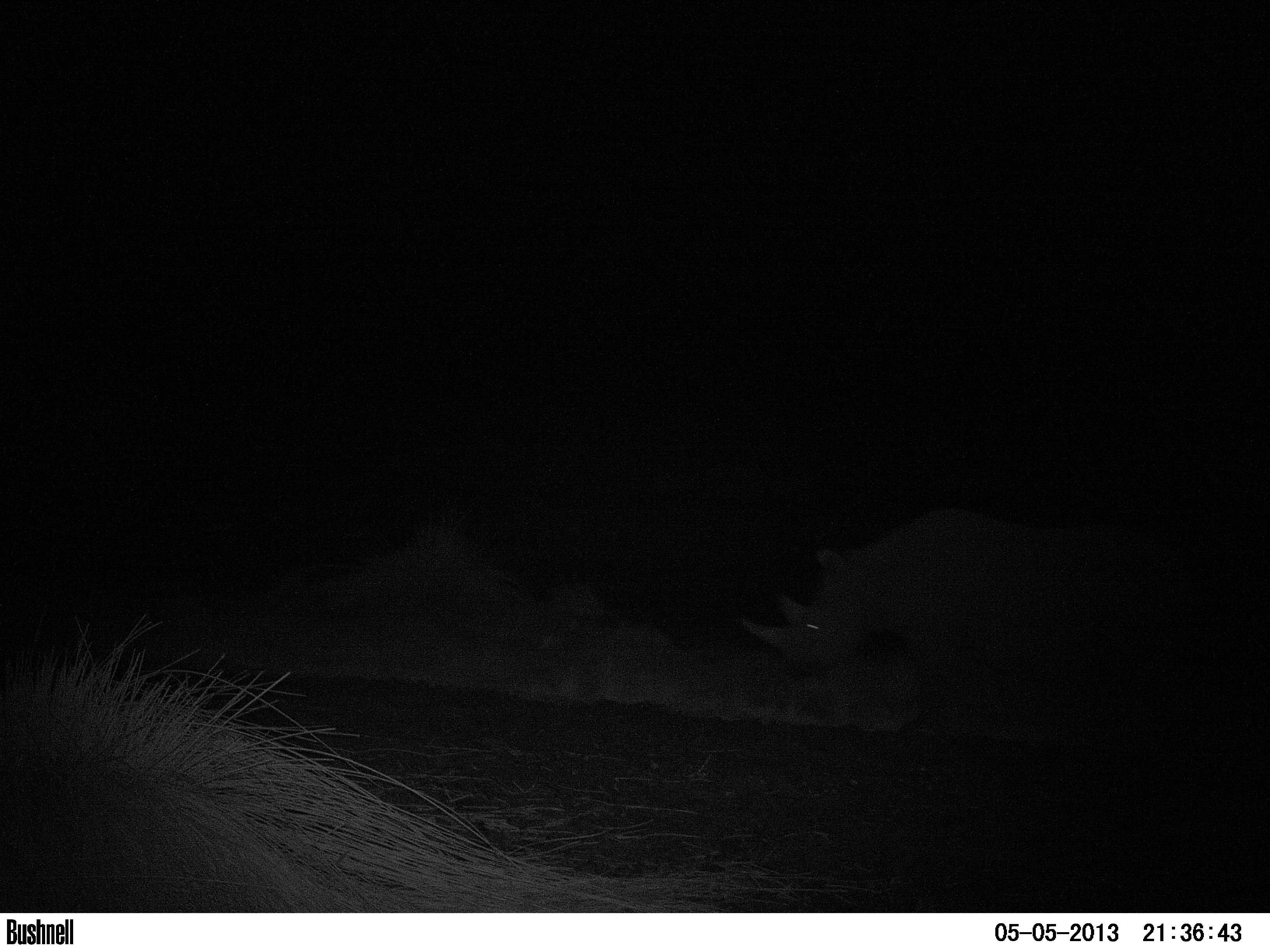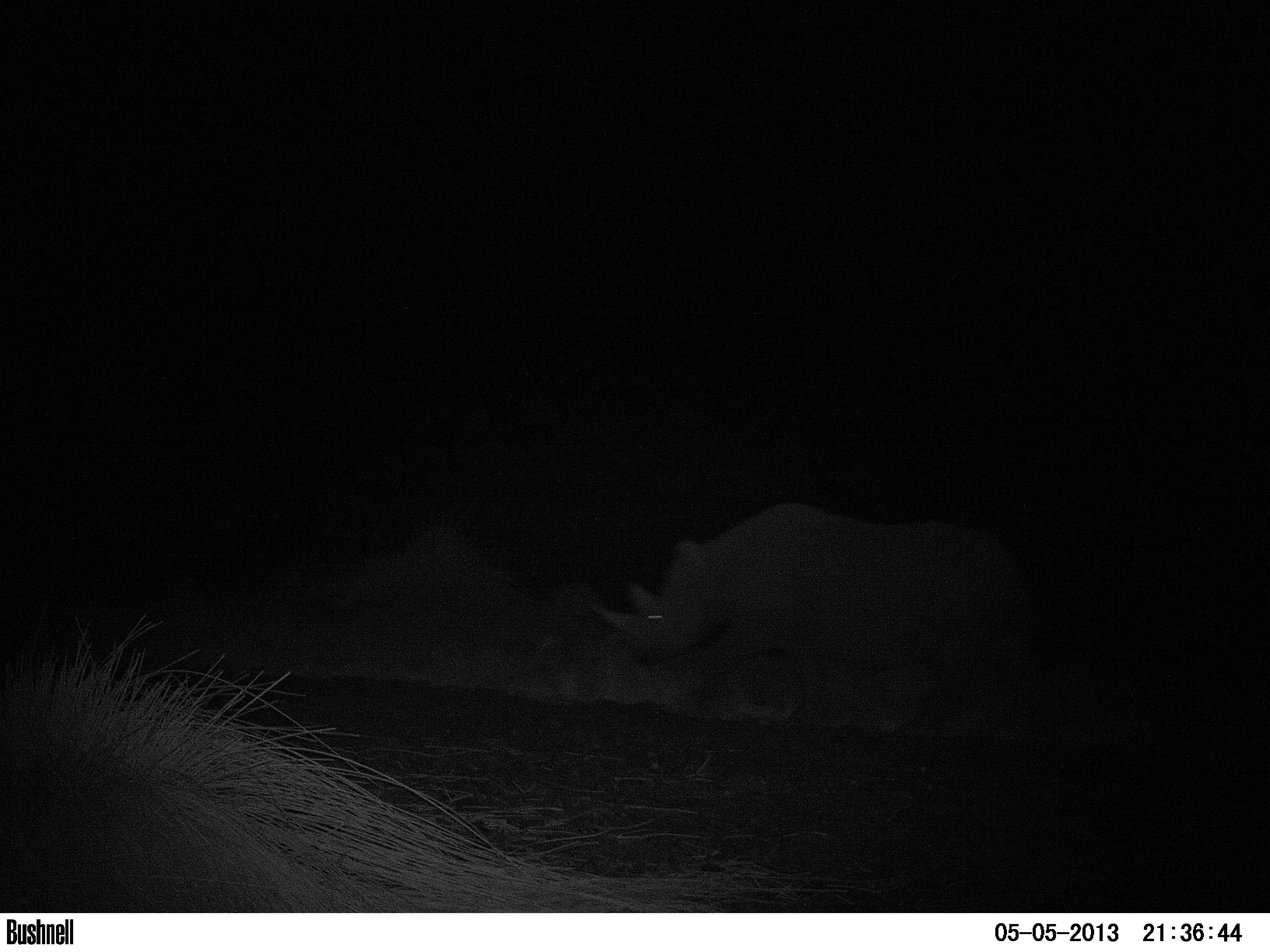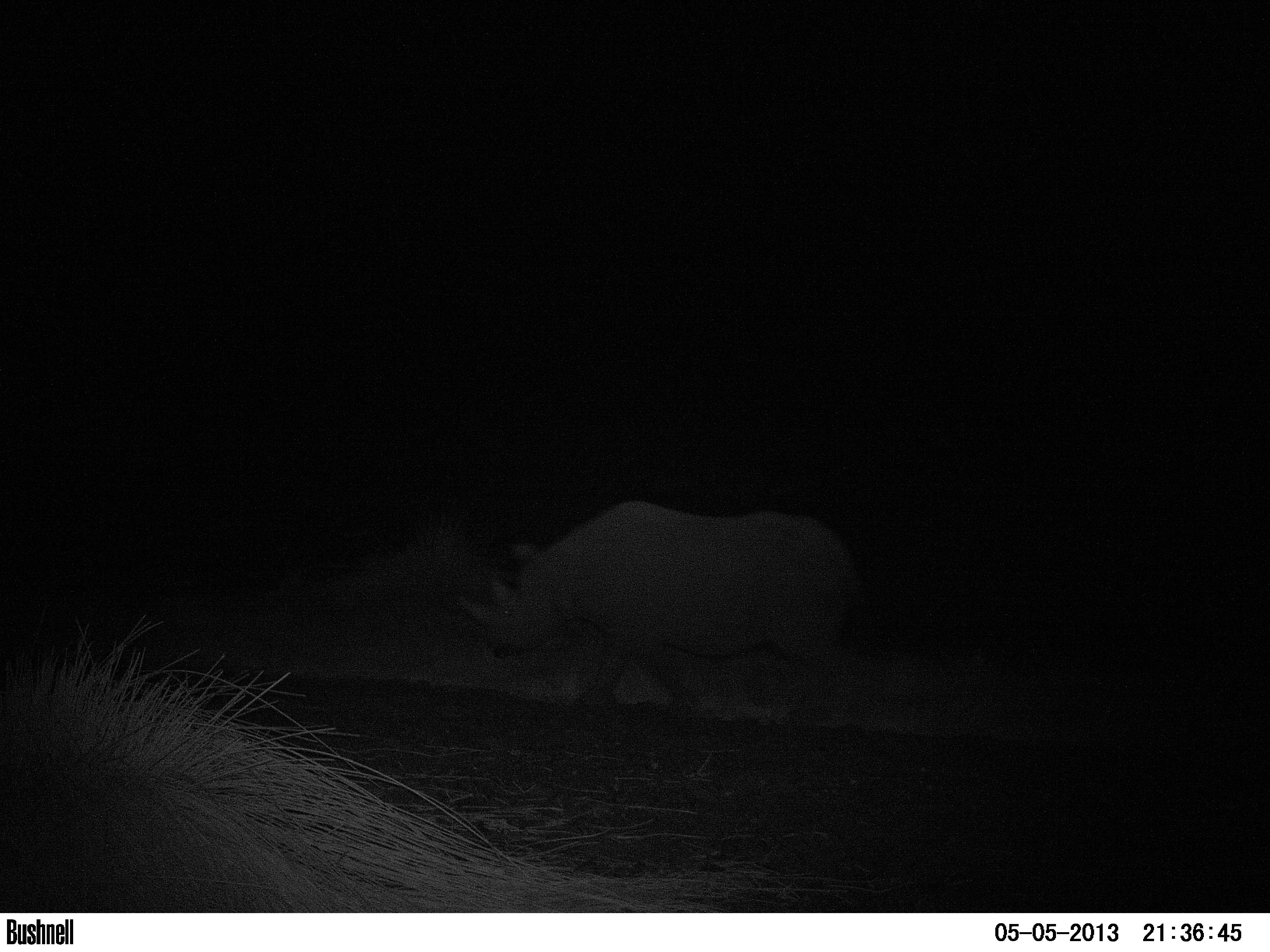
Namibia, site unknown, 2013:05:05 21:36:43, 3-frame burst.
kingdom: Animalia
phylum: Chordata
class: Mammalia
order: Perissodactyla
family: Rhinocerotidae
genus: Diceros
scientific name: Diceros bicornis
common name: black rhinoceros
Diceros bicornis (black rhinoceros).